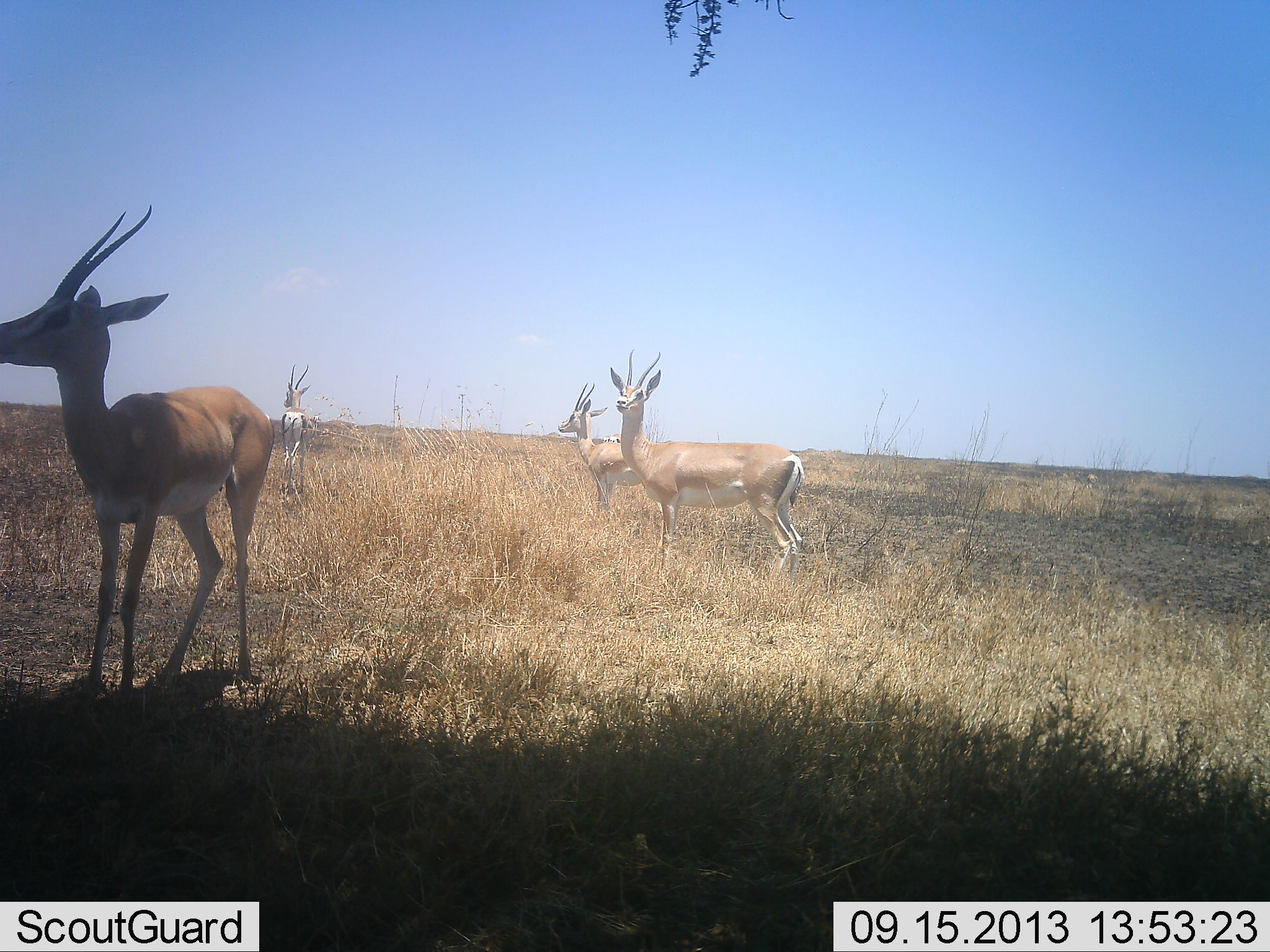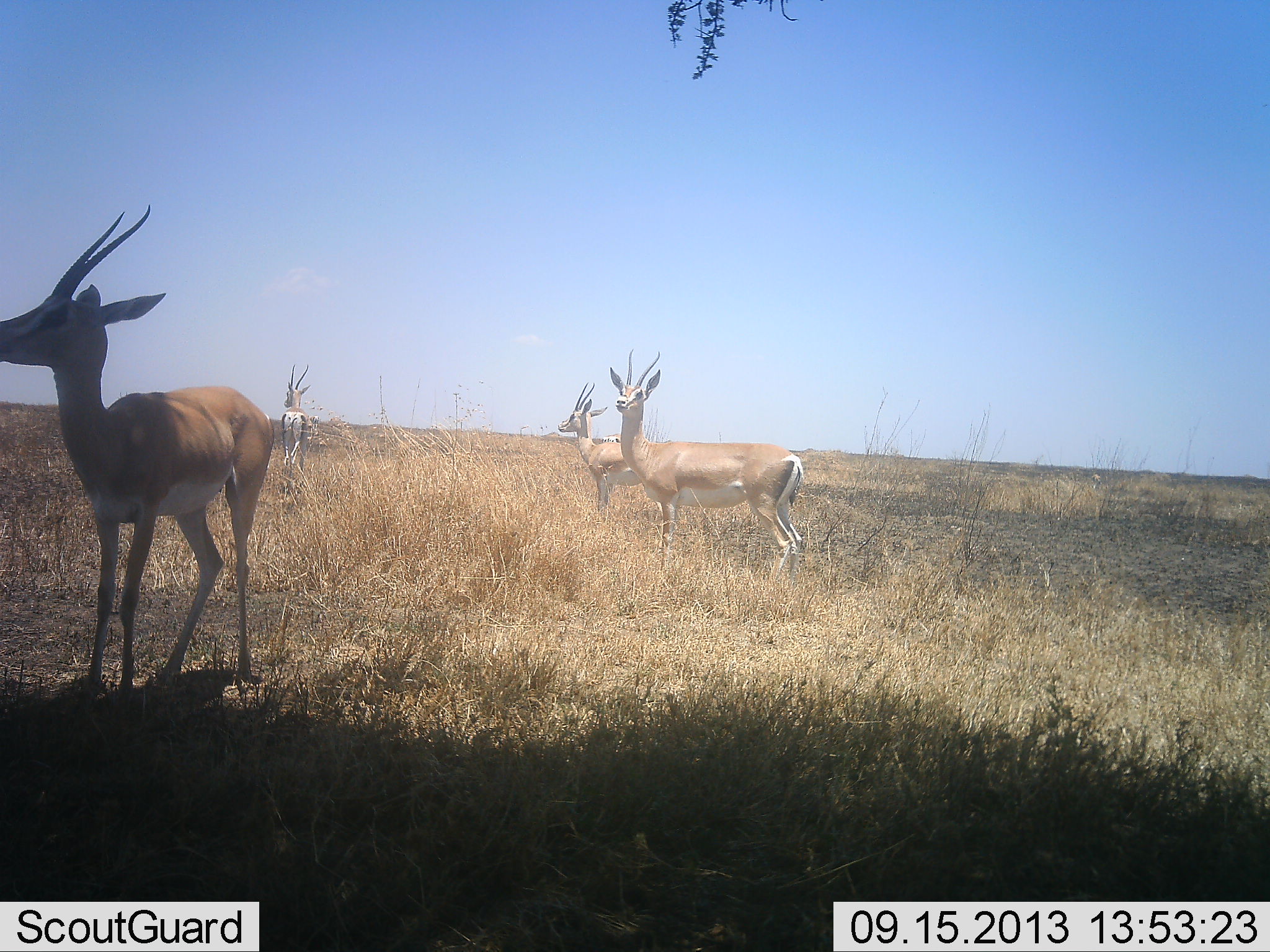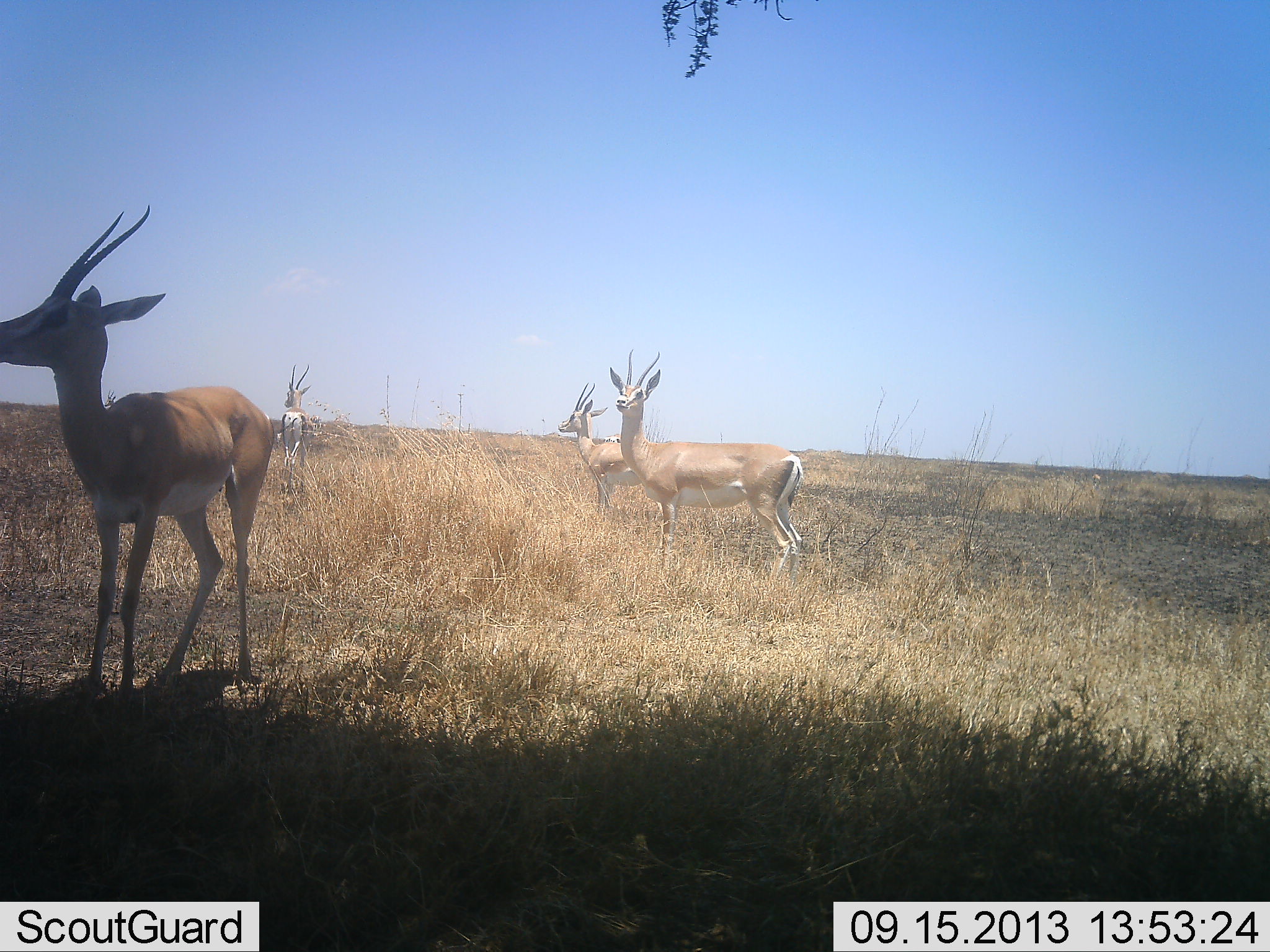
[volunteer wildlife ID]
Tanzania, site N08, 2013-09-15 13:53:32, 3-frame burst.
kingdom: Animalia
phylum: Chordata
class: Mammalia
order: Artiodactyla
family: Bovidae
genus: Nanger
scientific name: Nanger granti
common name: grant's gazelle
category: gazellegrants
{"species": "gazellegrants (grant's gazelle) (Nanger granti)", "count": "4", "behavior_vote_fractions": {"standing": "100%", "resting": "4%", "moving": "4%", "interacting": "0%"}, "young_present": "0%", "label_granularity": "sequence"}